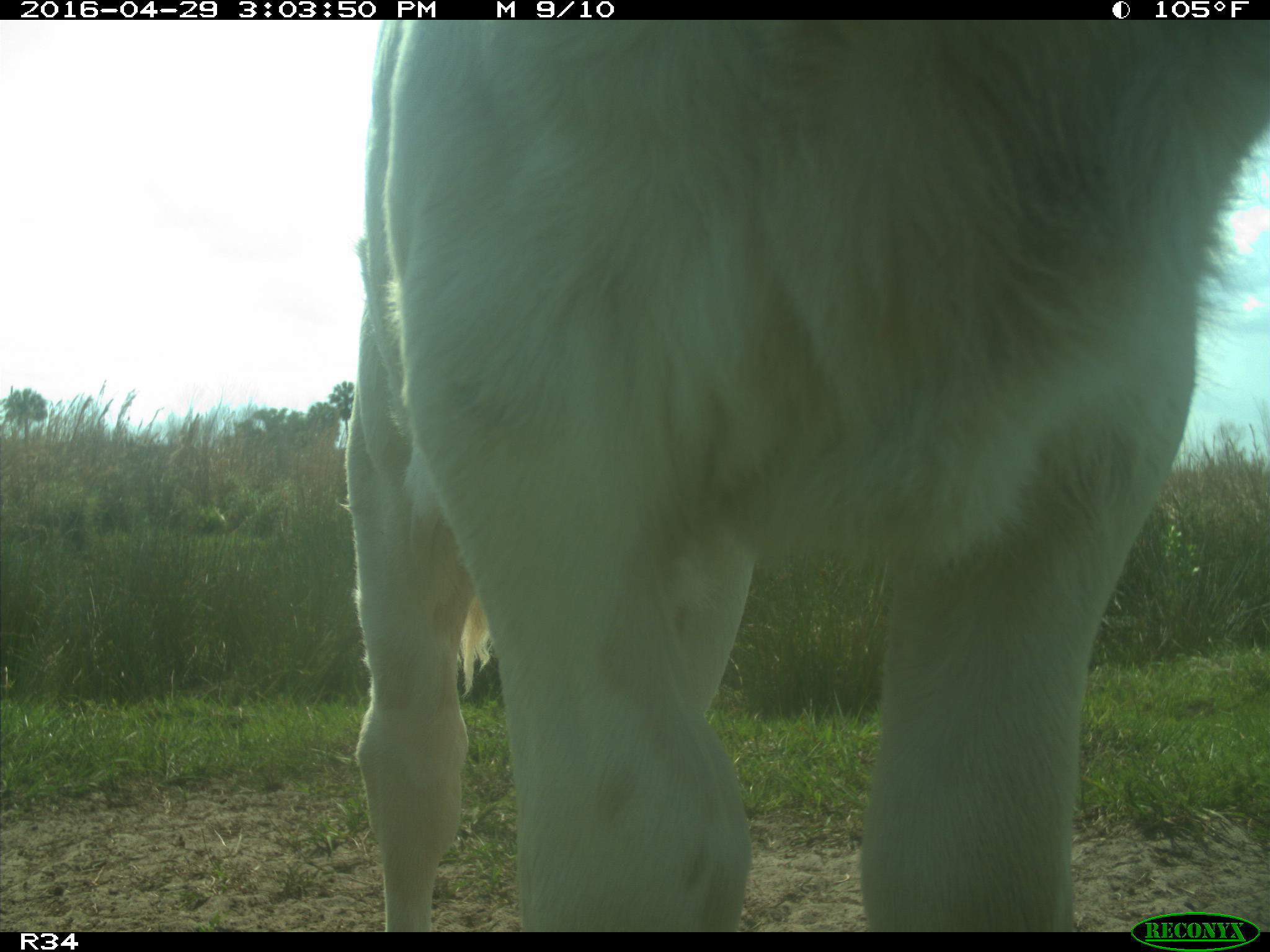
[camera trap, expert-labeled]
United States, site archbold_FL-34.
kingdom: Animalia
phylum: Chordata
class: Mammalia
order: Artiodactyla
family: Bovidae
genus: Bos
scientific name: Bos taurus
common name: domestic cow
Bos taurus (domestic cow).